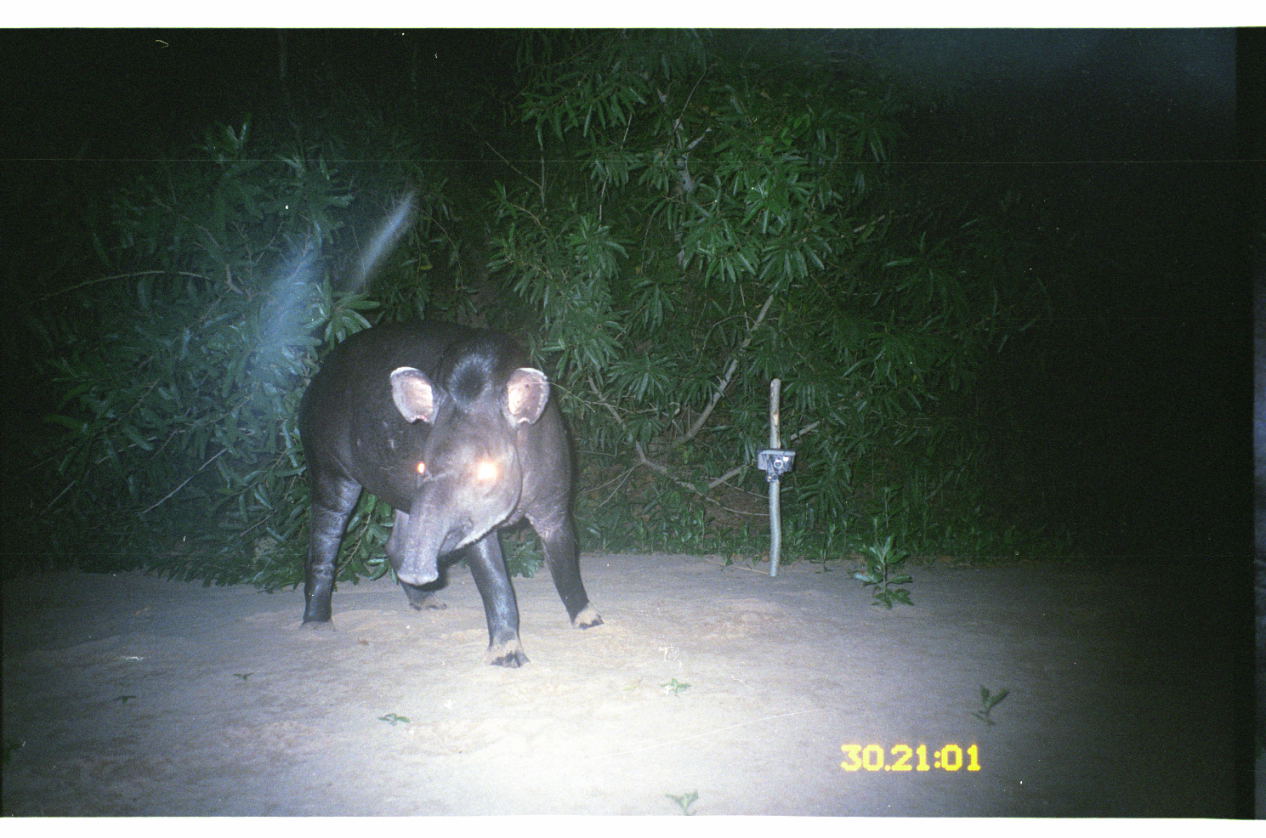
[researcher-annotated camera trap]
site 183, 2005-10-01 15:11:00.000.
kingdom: Animalia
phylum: Chordata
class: Mammalia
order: Perissodactyla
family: Tapiridae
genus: Tapirus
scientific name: Tapirus terrestris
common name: south american tapir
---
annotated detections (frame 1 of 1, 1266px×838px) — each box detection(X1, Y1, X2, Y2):
tapirus terrestris: detection(297, 319, 605, 669)